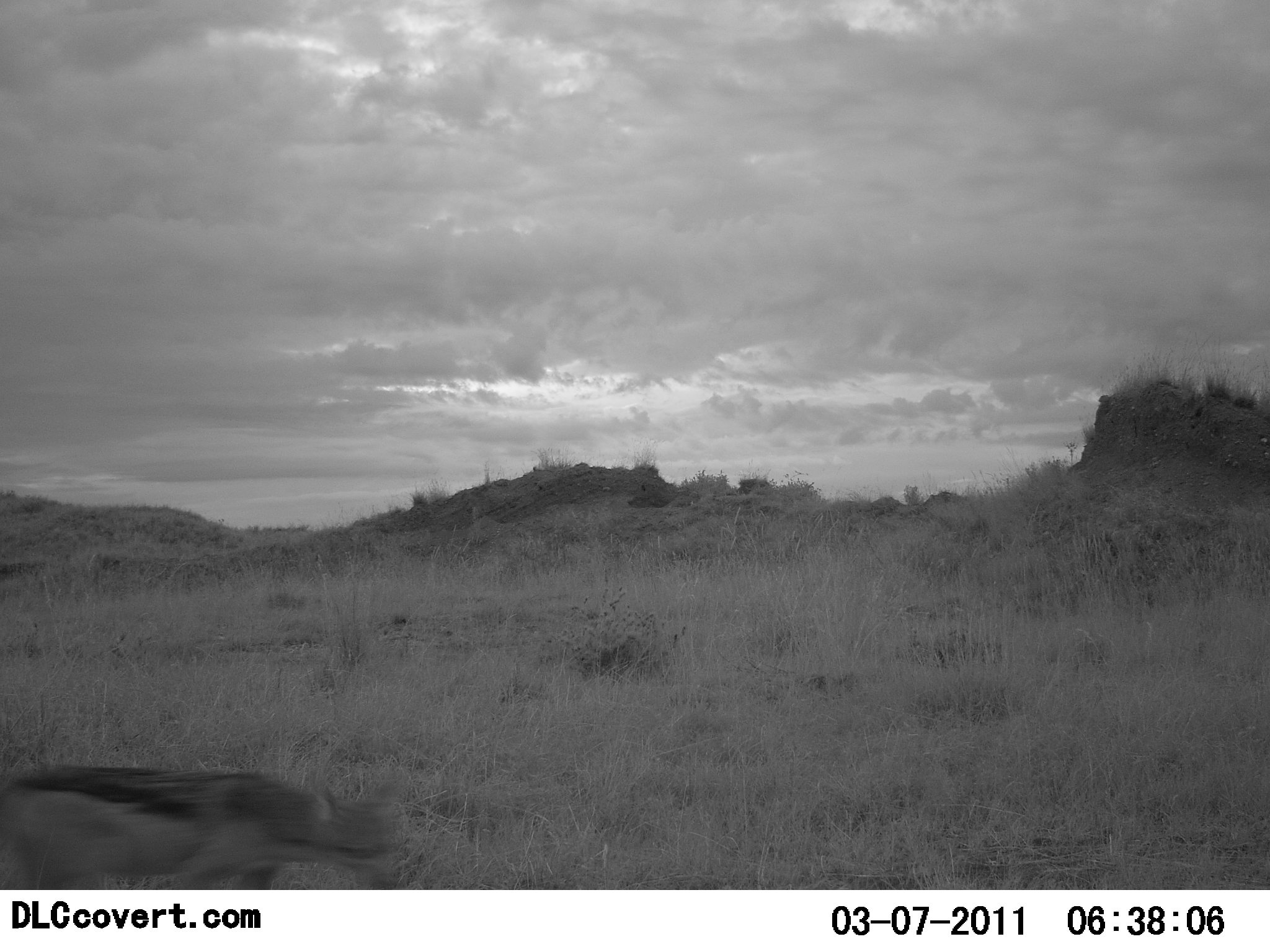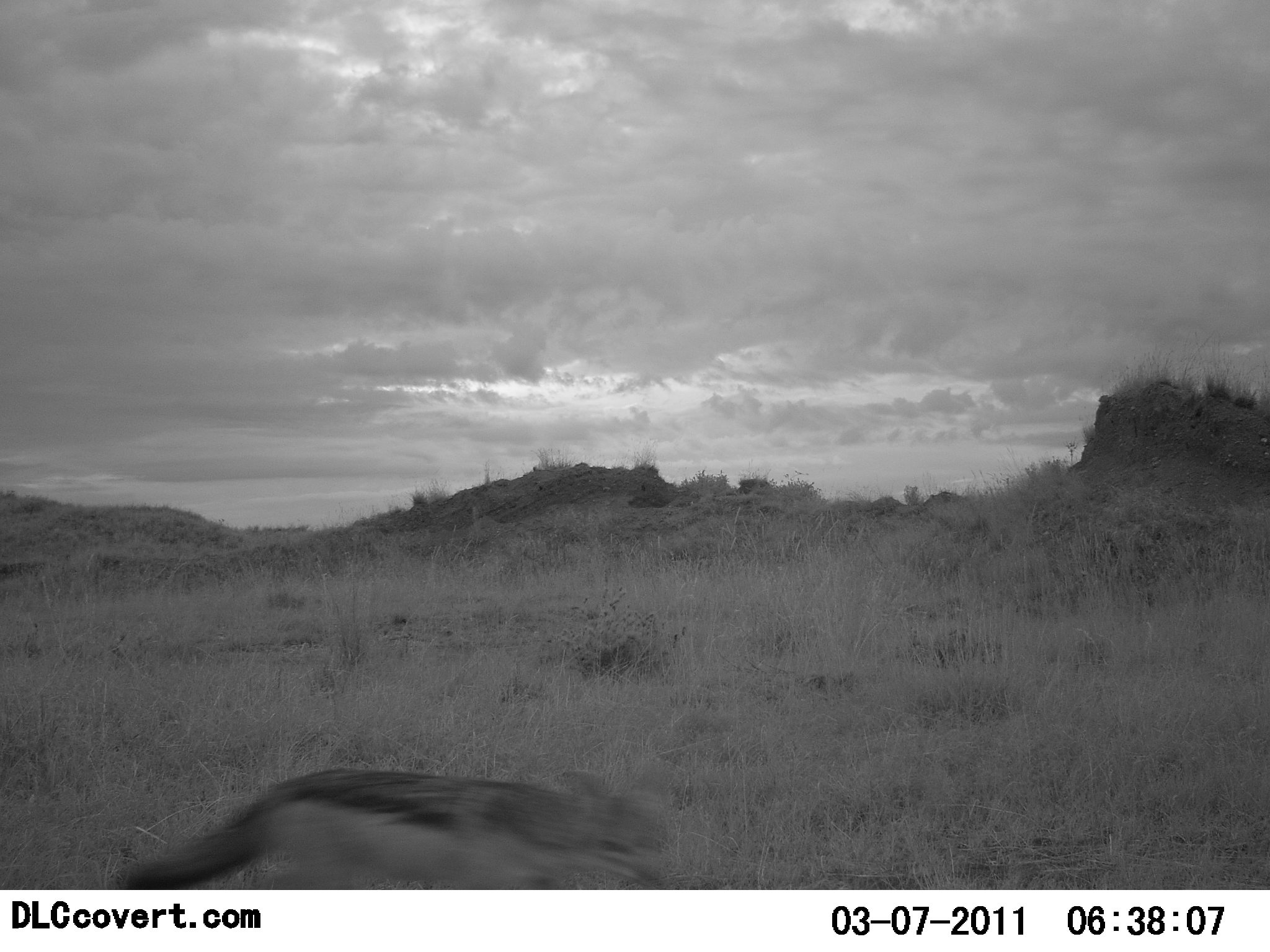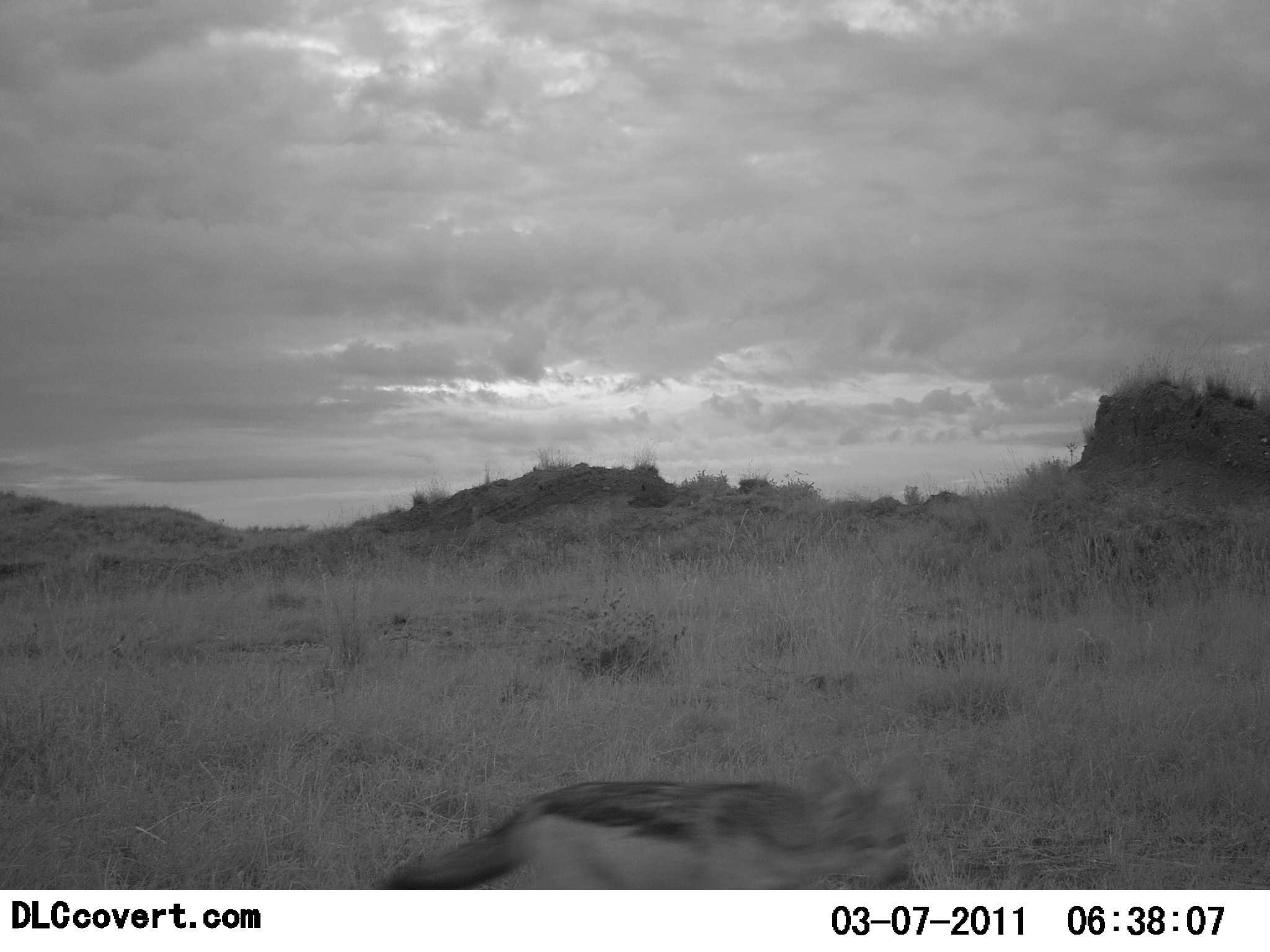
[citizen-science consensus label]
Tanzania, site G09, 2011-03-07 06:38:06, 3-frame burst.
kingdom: Animalia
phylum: Chordata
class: Mammalia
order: Carnivora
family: Canidae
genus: Lupulella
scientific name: Lupulella mesomelas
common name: black-backed jackal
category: jackal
Jackal (black-backed jackal) (Lupulella mesomelas), count 1. Behavior (volunteer vote fractions): standing 0%, resting 0%, moving 100%, interacting 0%. Young present (vote fraction): 0%. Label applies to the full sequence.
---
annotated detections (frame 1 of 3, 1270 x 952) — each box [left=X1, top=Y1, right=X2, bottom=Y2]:
animal: [left=0, top=770, right=413, bottom=890]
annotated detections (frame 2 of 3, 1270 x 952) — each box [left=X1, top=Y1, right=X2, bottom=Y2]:
animal: [left=102, top=766, right=670, bottom=889]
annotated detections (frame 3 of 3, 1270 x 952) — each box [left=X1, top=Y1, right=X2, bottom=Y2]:
animal: [left=363, top=748, right=929, bottom=891]